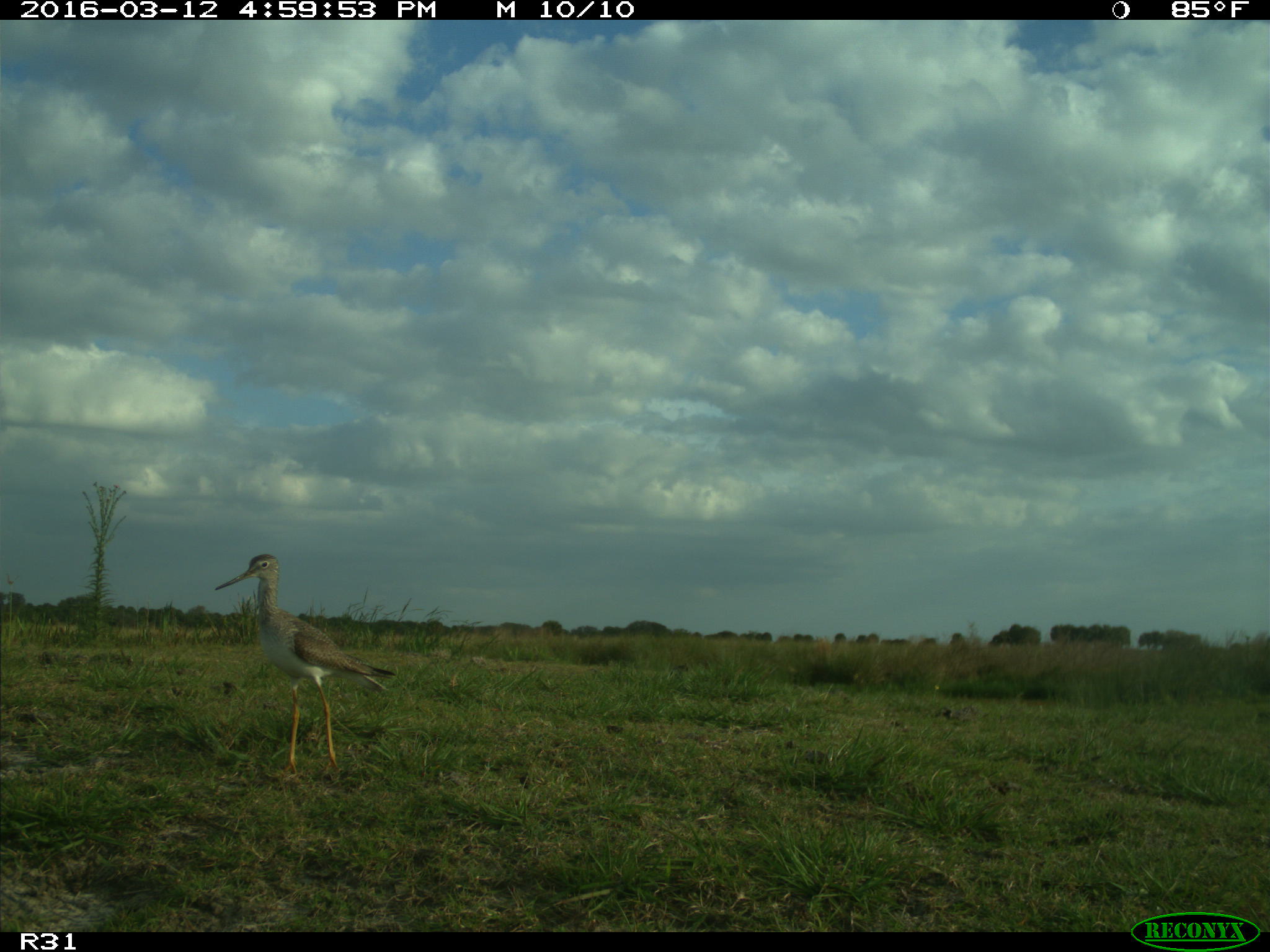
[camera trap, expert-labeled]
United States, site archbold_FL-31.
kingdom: Animalia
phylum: Chordata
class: Aves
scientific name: Aves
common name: birds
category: unidentified bird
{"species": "unidentified bird (birds) (Aves)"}